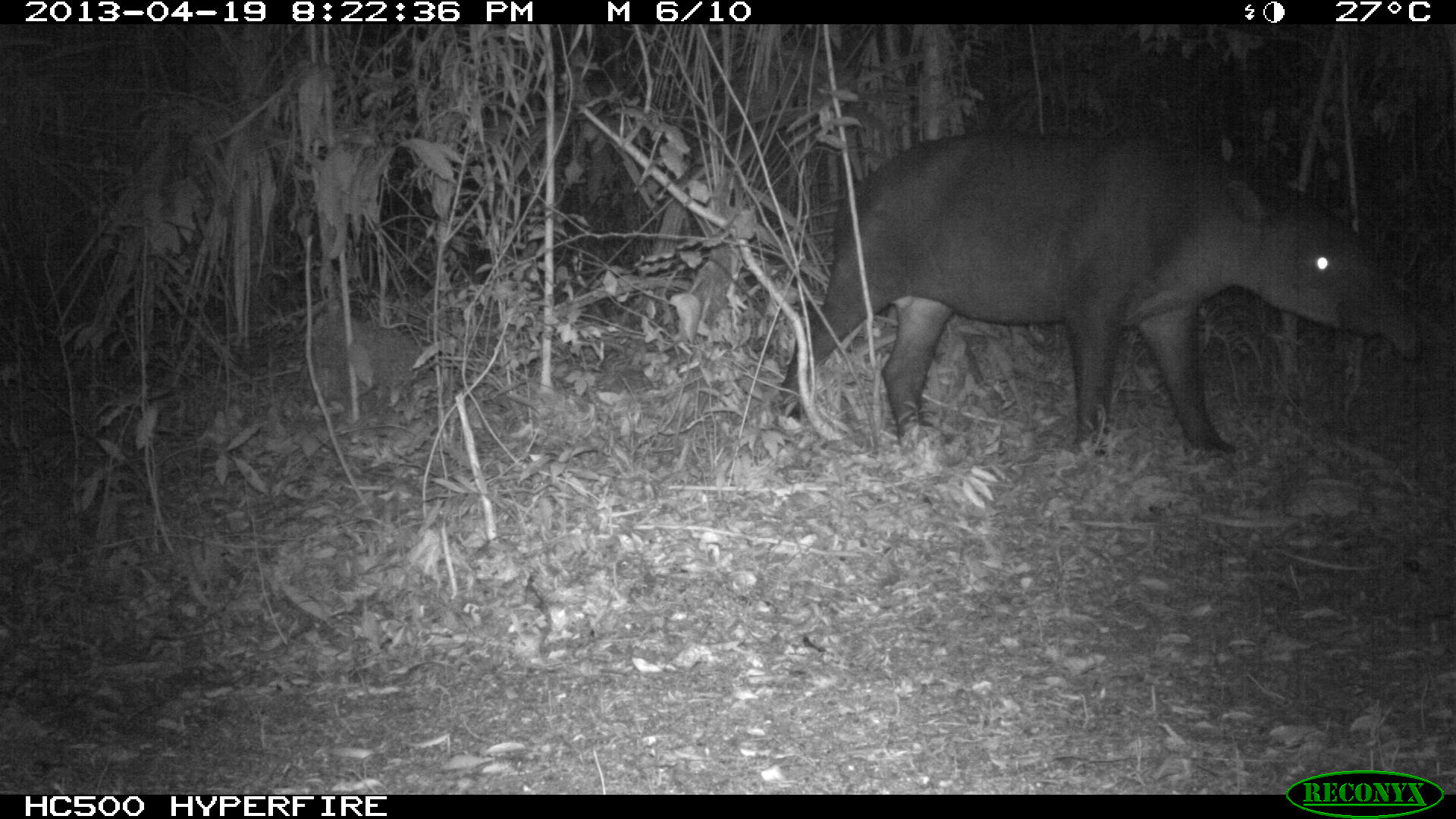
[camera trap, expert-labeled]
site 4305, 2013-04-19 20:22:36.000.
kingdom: Animalia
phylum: Chordata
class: Mammalia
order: Perissodactyla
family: Tapiridae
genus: Tapirus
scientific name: Tapirus bairdii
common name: baird's tapir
Tapirus bairdii (baird's tapir), count 2.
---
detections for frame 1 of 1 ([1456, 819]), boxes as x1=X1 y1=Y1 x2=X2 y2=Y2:
tapirus bairdii: x1=773 y1=127 x2=1425 y2=458